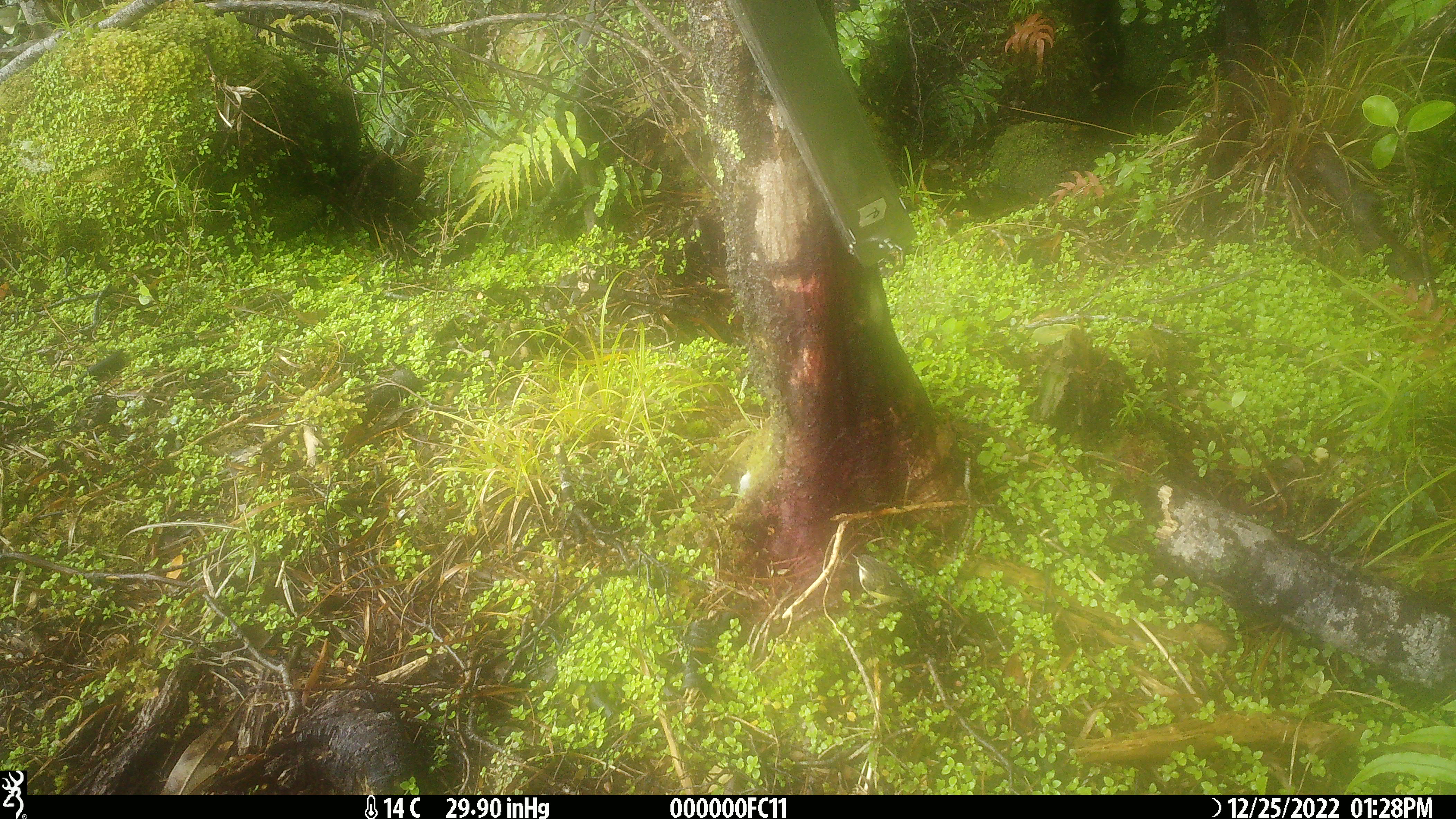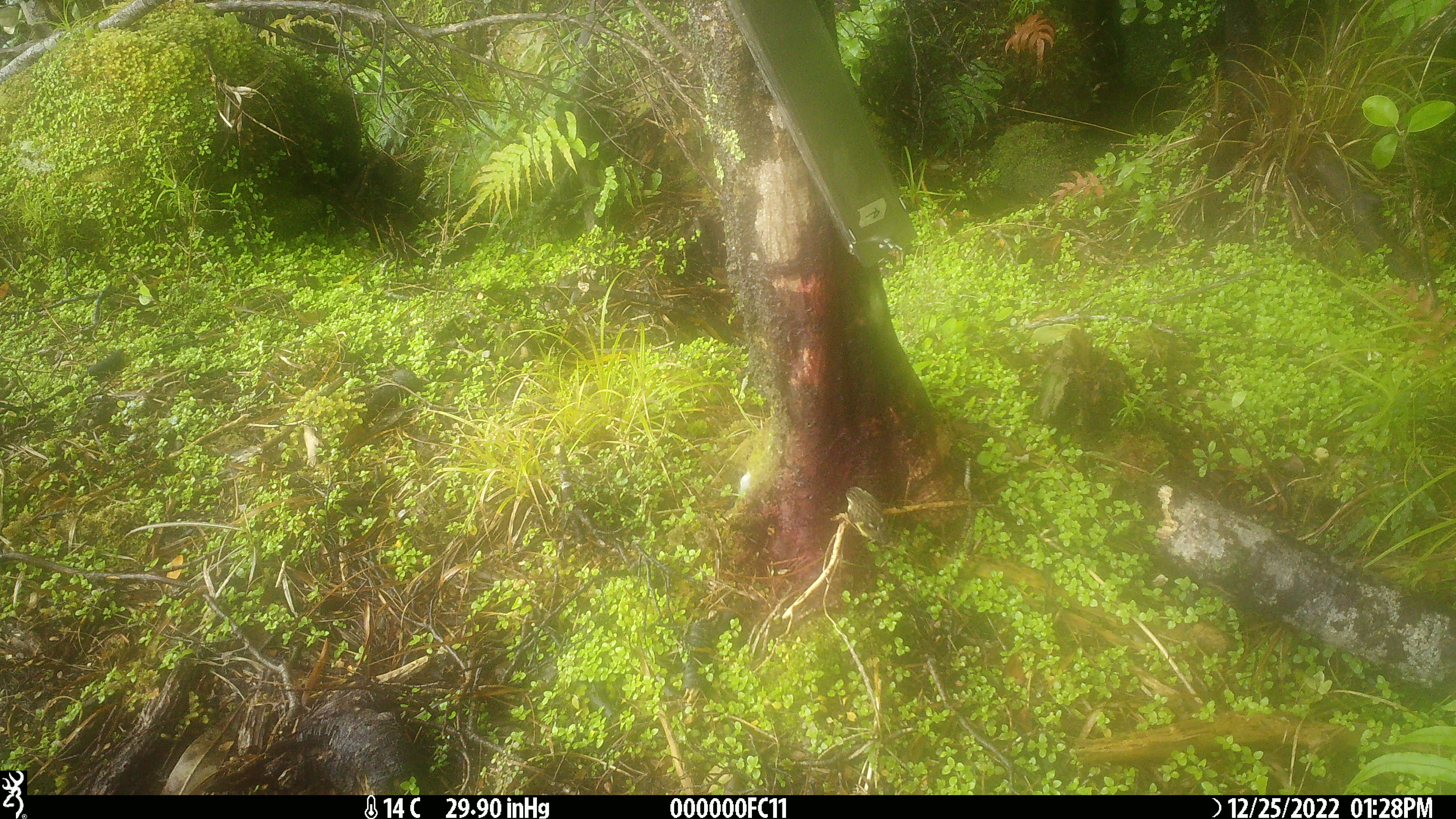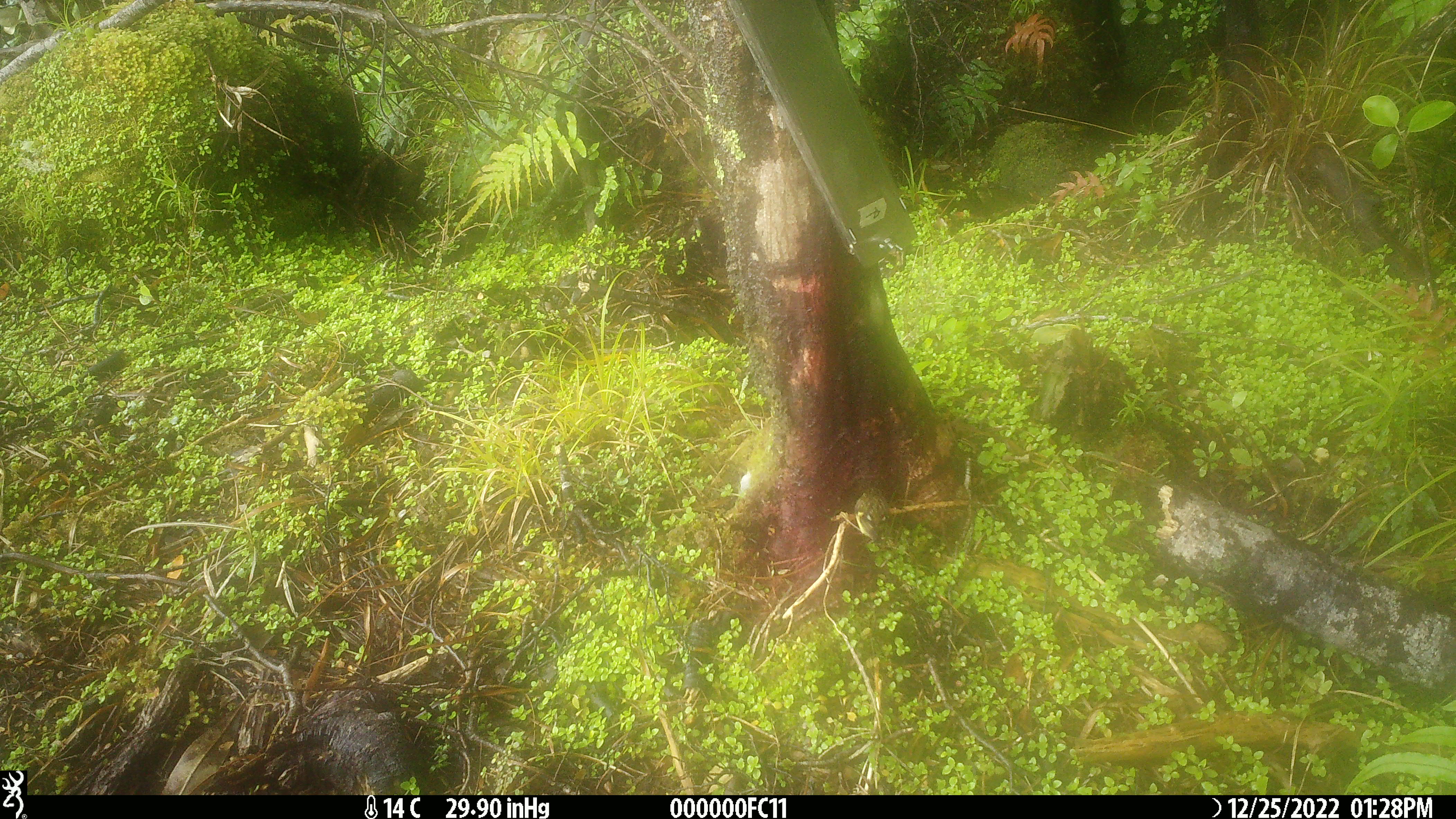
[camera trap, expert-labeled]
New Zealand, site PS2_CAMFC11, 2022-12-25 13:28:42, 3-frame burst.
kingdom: Animalia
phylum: Chordata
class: Aves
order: Passeriformes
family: Acanthisittidae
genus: Acanthisitta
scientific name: Acanthisitta chloris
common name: rifleman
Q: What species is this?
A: Rifleman (Acanthisitta chloris).